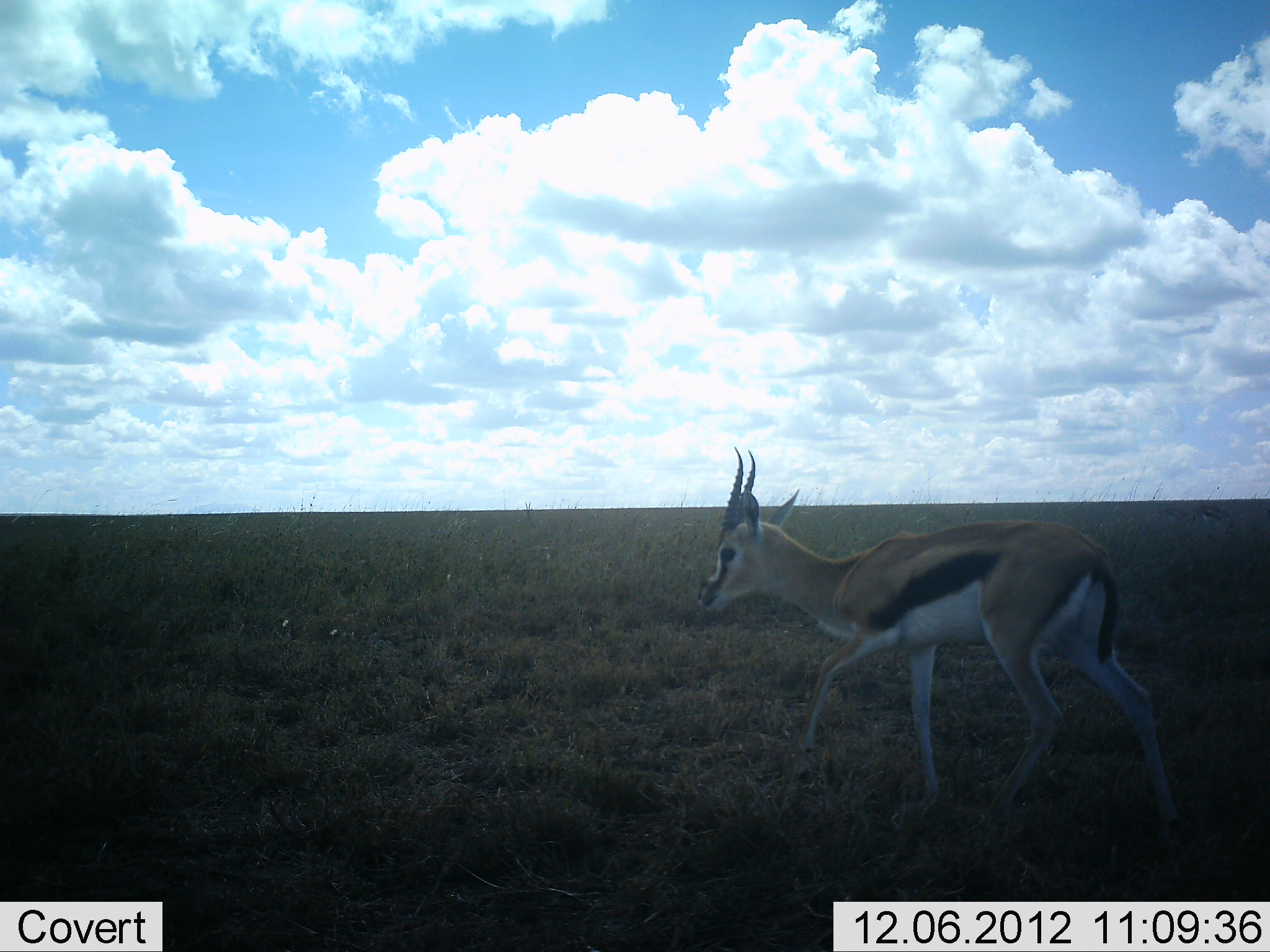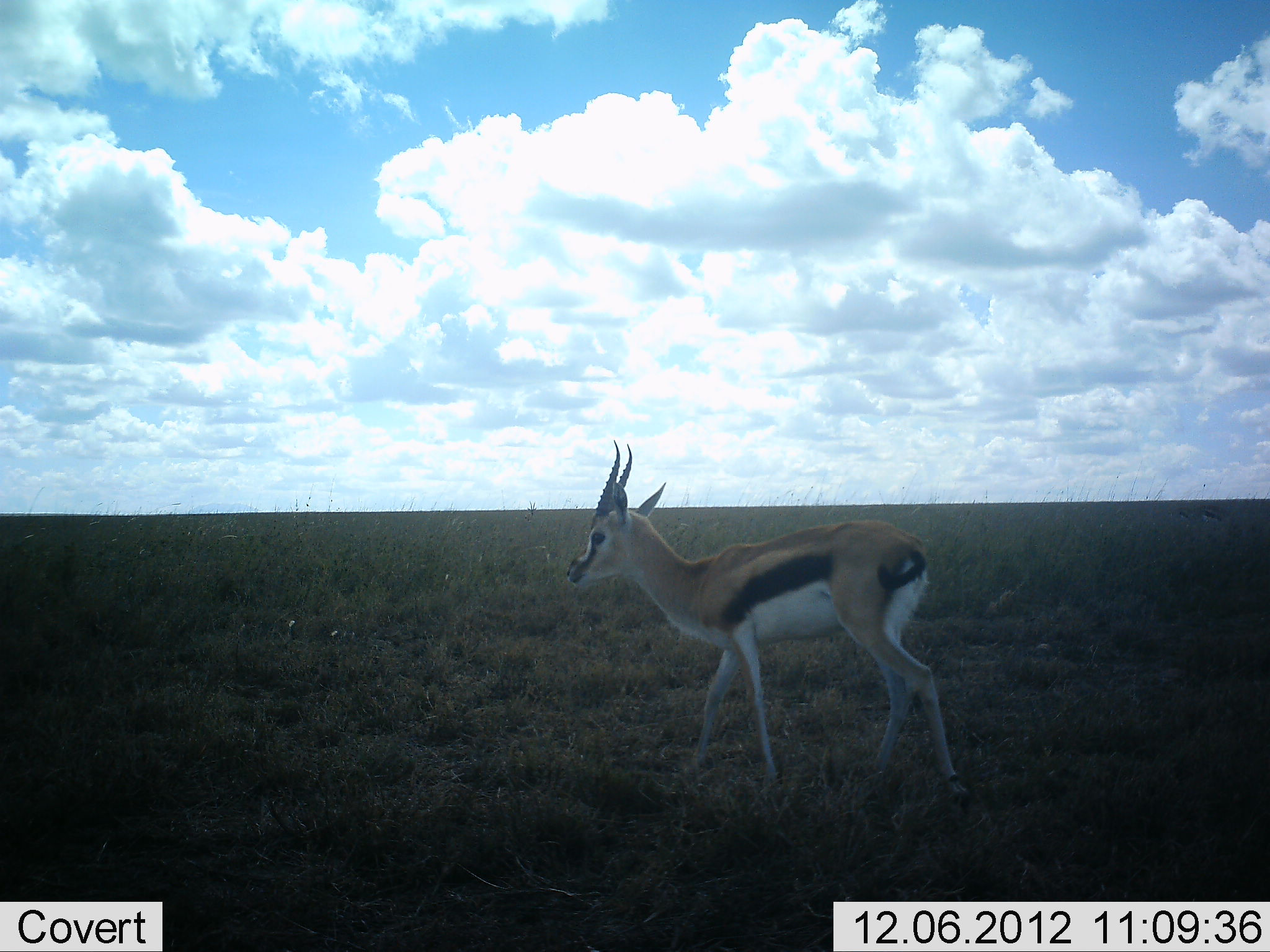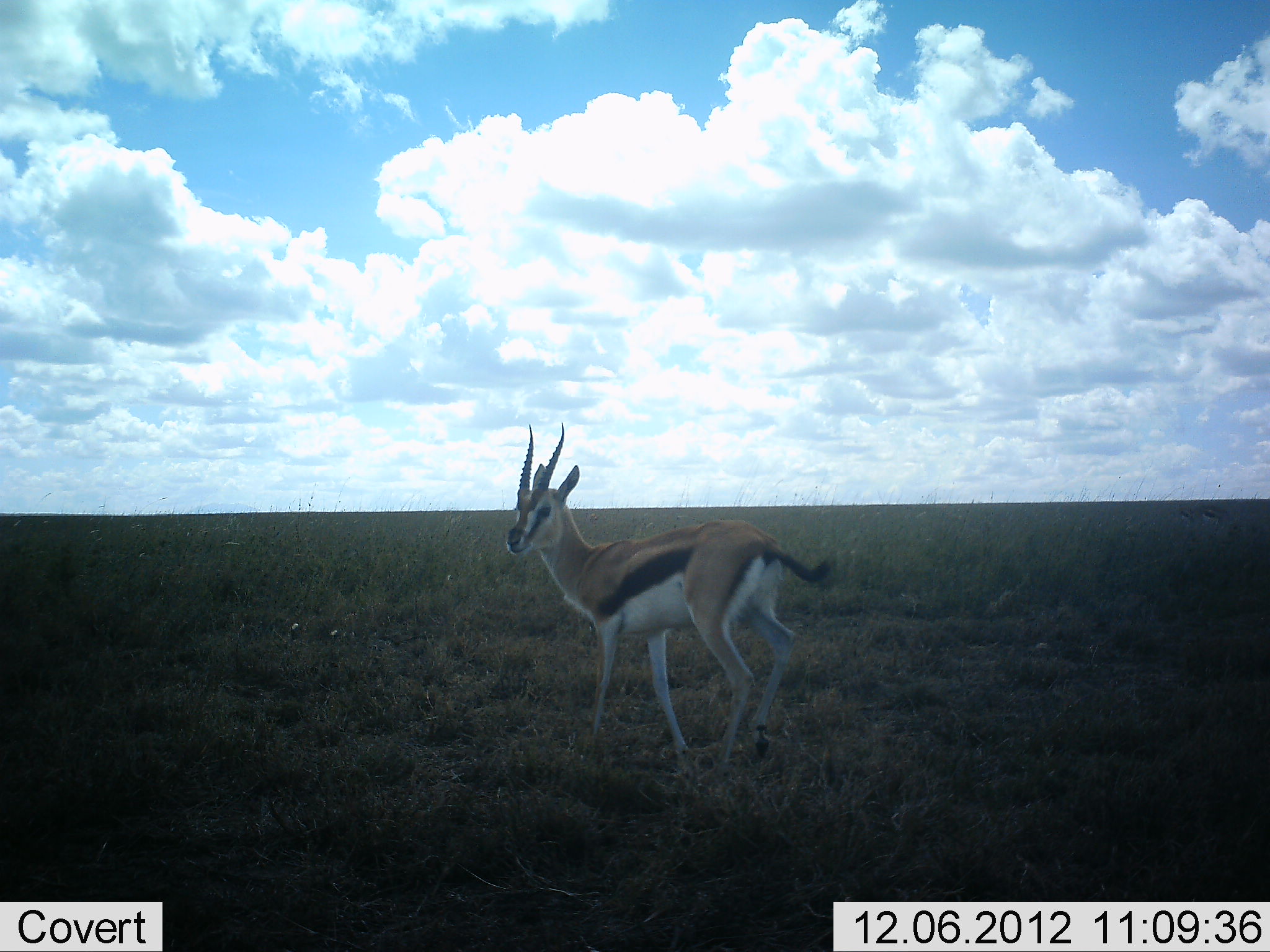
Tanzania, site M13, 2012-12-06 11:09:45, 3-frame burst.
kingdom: Animalia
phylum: Chordata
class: Mammalia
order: Artiodactyla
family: Bovidae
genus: Eudorcas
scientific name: Eudorcas thomsonii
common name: thomson's gazelle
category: gazellethomsons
Gazellethomsons (thomson's gazelle) (Eudorcas thomsonii), count 1. Behavior (volunteer vote fractions): standing 0%, resting 0%, moving 100%, interacting 0%. Young present (vote fraction): 0%. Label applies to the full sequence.